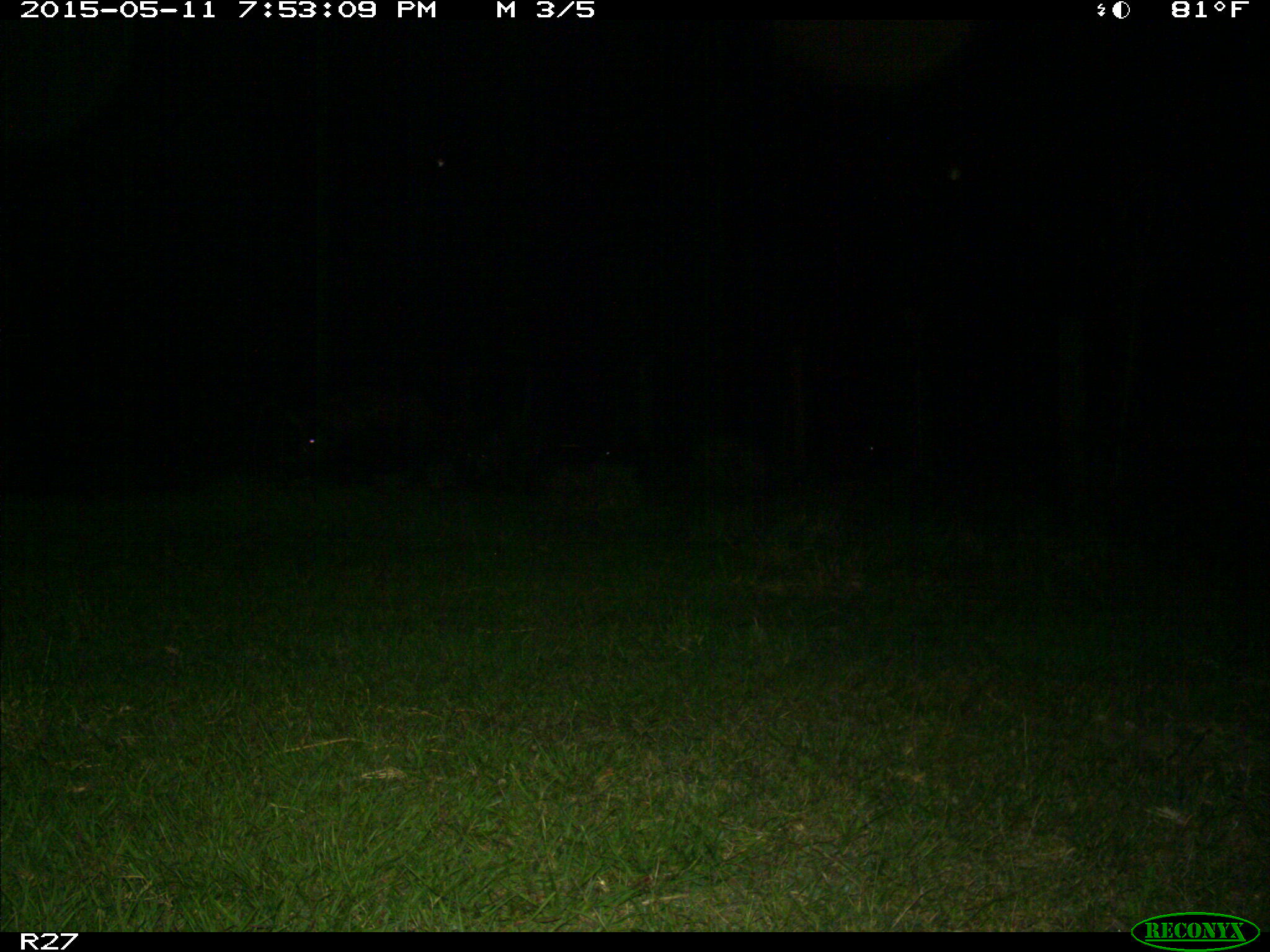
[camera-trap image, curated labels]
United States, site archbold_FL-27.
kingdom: Animalia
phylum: Chordata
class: Mammalia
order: Artiodactyla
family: Suidae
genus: Sus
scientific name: Sus scrofa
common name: wild boar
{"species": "Sus scrofa (wild boar)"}